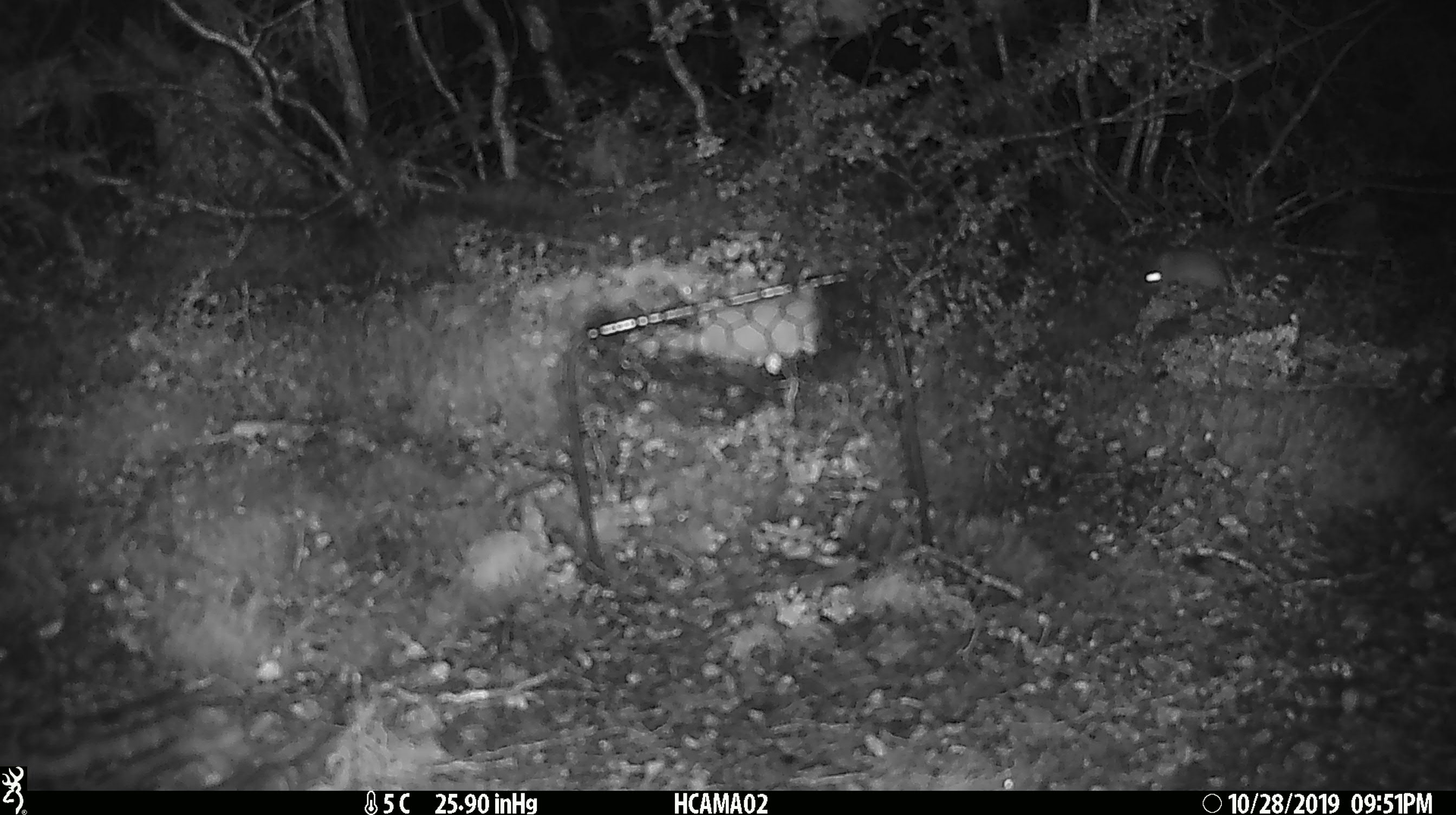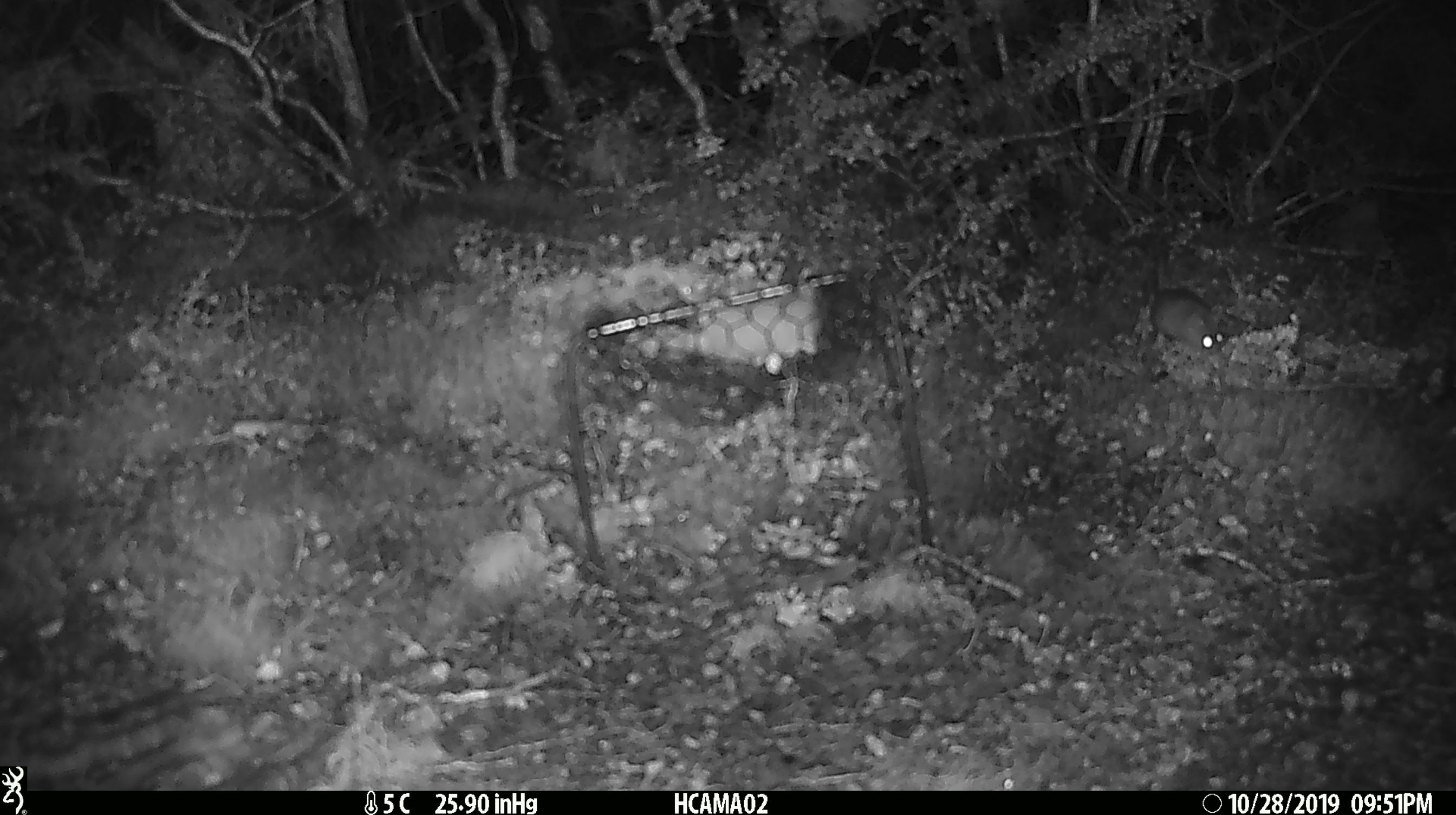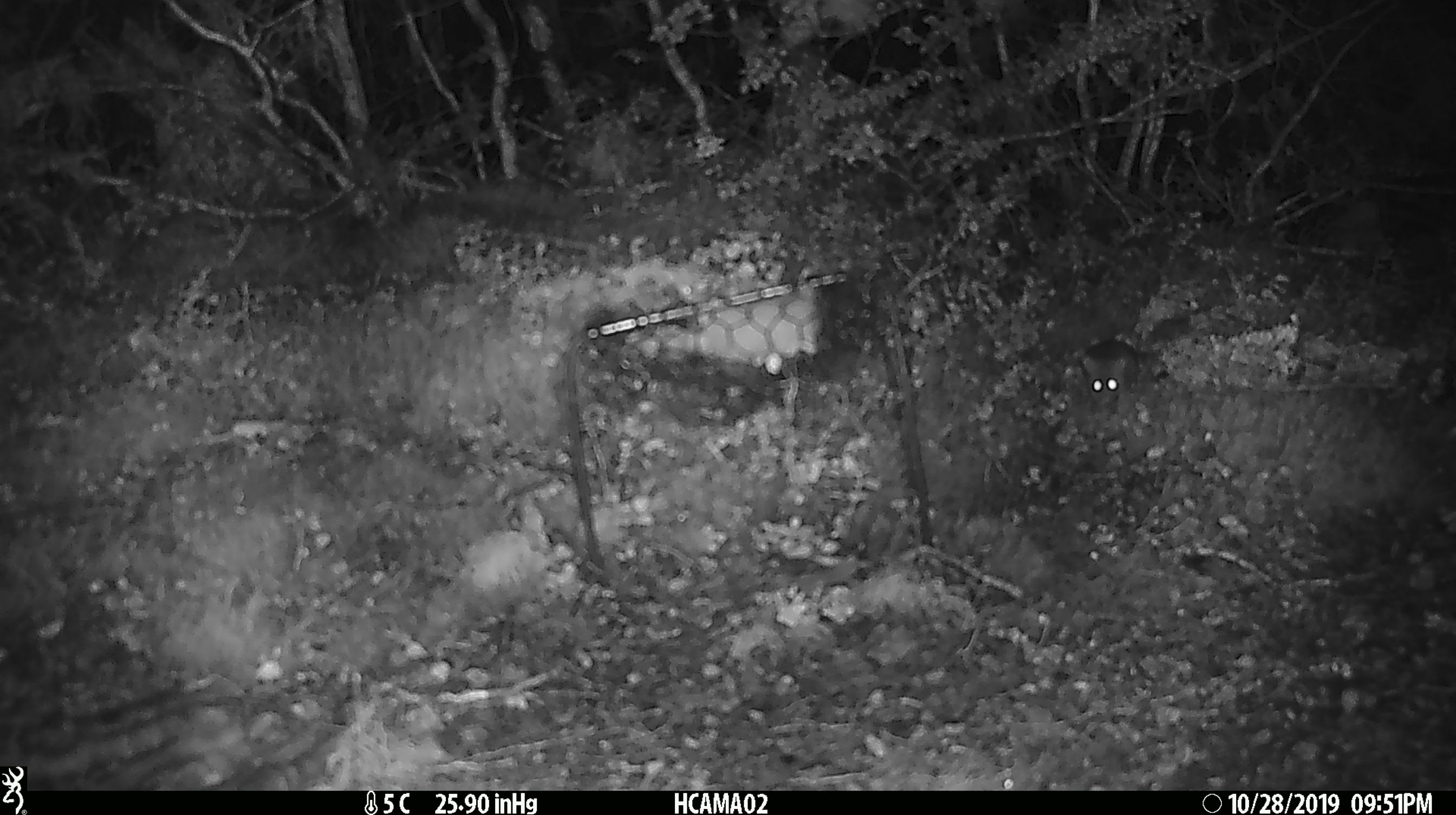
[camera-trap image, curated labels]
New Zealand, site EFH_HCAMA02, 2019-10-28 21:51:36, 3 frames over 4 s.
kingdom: Animalia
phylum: Chordata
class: Mammalia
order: Rodentia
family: Muridae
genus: Mus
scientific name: Mus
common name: mouse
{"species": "mouse (Mus)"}